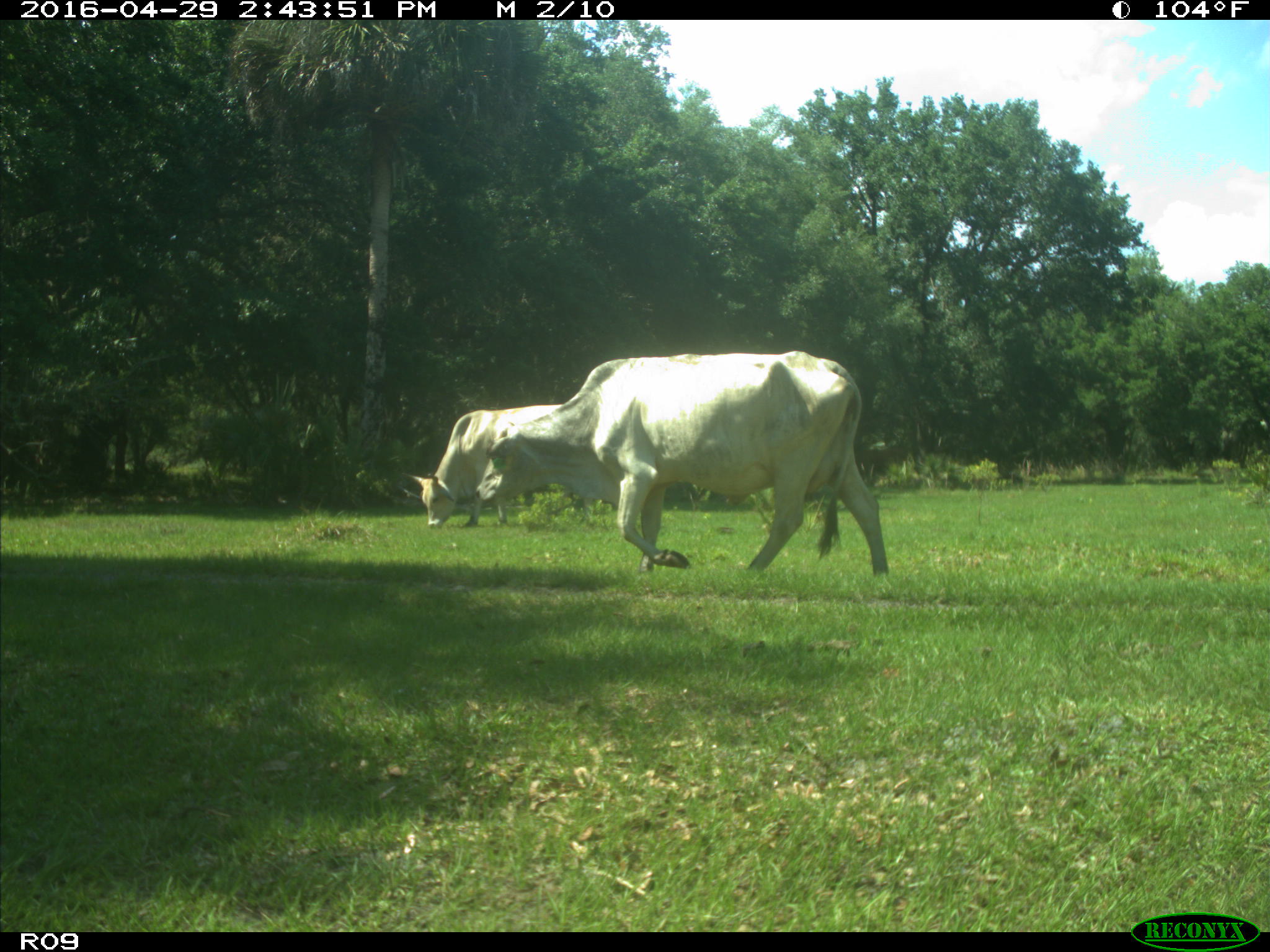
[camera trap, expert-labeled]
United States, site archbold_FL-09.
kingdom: Animalia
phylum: Chordata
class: Mammalia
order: Artiodactyla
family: Bovidae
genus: Bos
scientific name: Bos taurus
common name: domestic cow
Bos taurus (domestic cow).